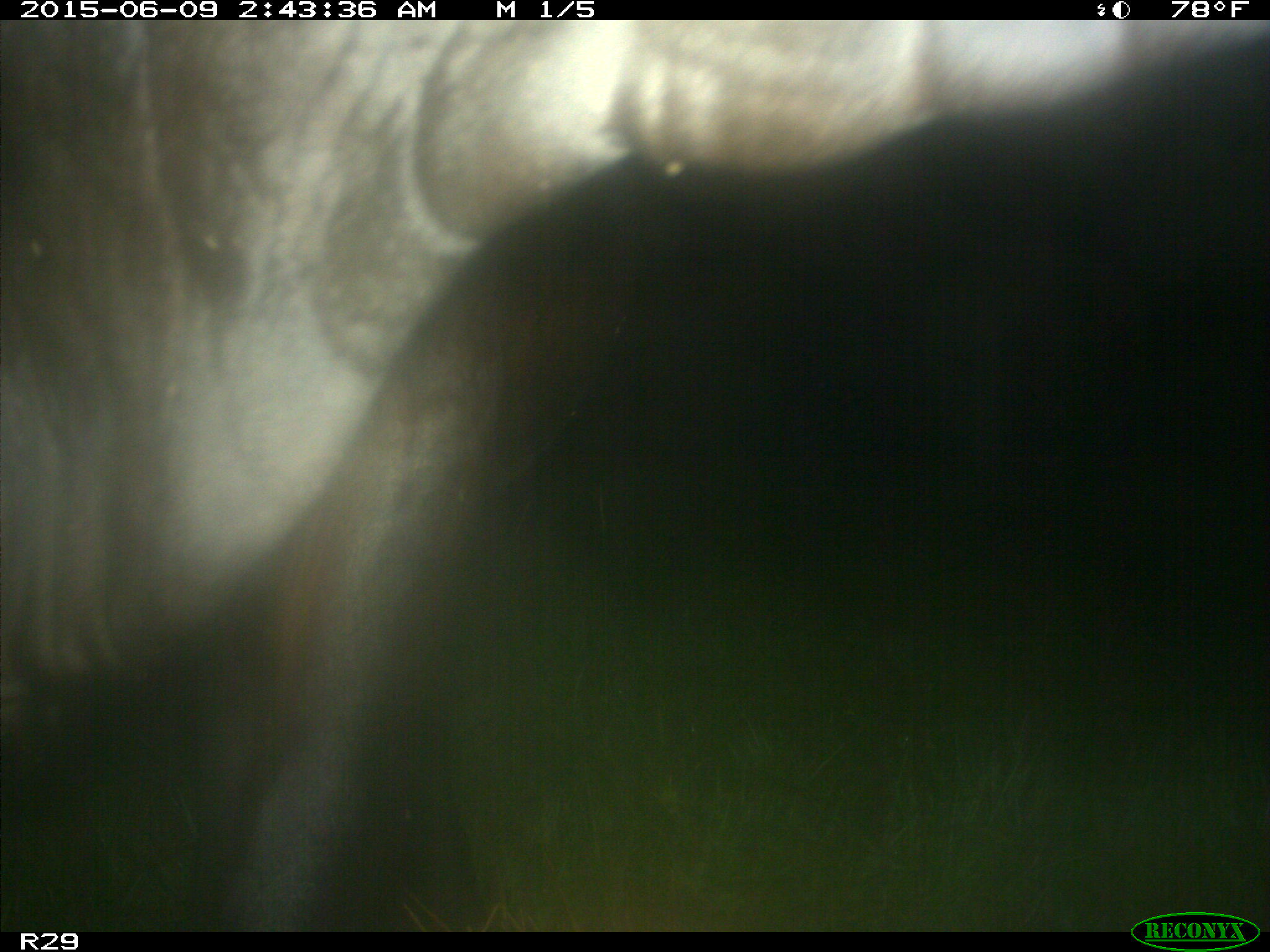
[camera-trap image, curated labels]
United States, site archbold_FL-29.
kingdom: Animalia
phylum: Chordata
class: Mammalia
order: Artiodactyla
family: Bovidae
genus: Bos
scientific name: Bos taurus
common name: domestic cow